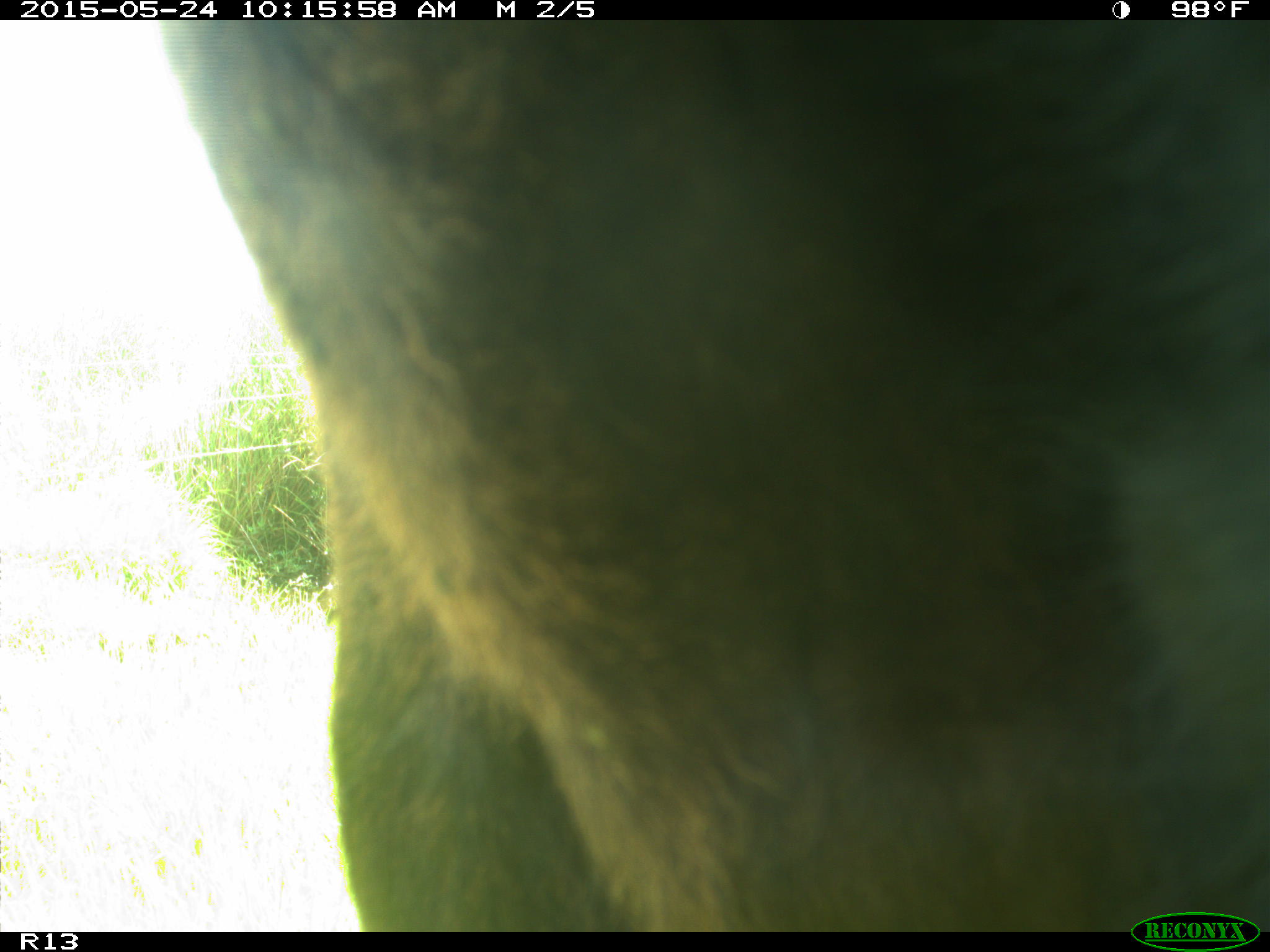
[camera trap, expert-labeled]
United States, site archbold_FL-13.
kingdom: Animalia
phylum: Chordata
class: Mammalia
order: Artiodactyla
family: Bovidae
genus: Bos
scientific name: Bos taurus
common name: domestic cow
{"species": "Bos taurus (domestic cow)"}